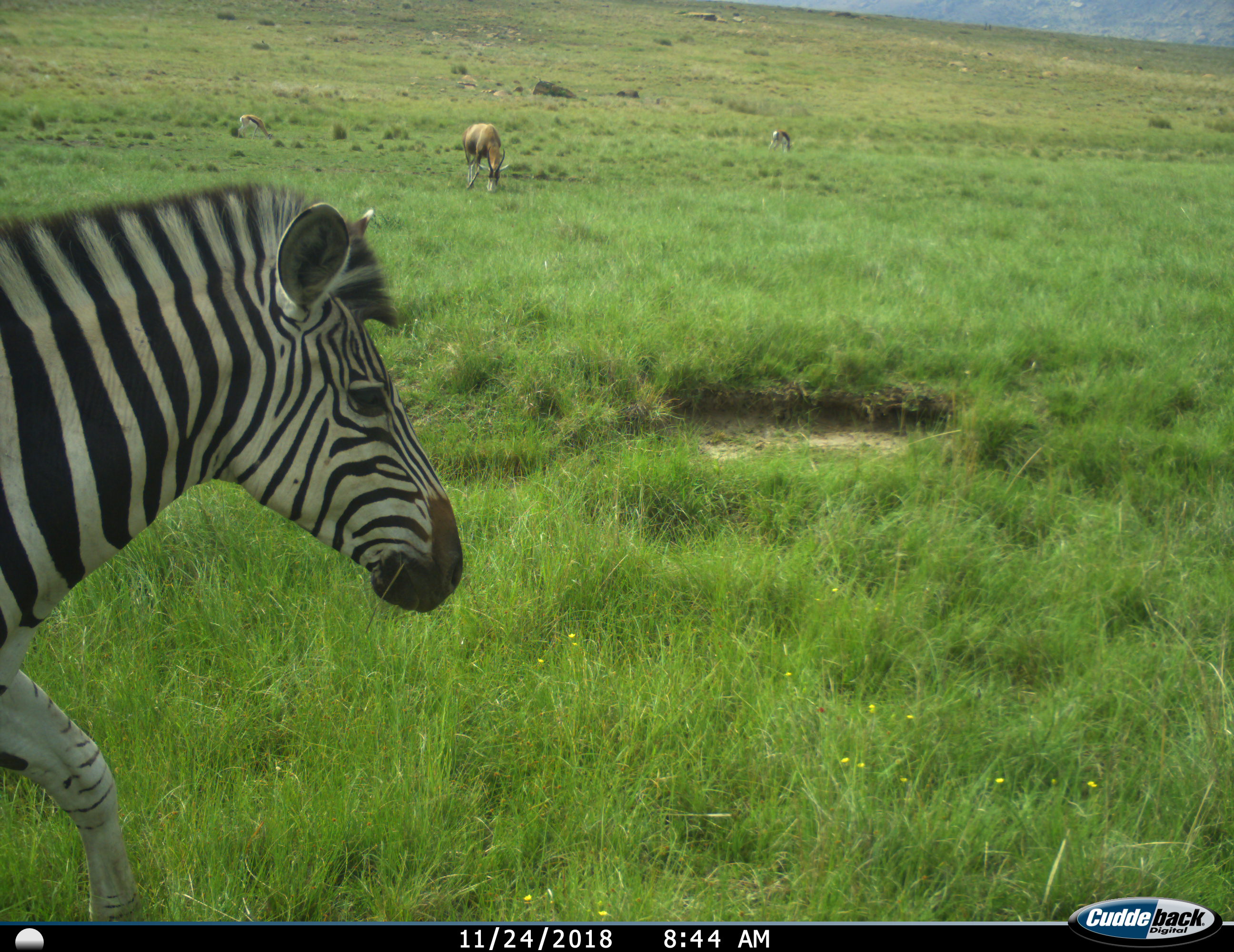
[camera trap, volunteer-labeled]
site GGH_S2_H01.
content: unidentified animal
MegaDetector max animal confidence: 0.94